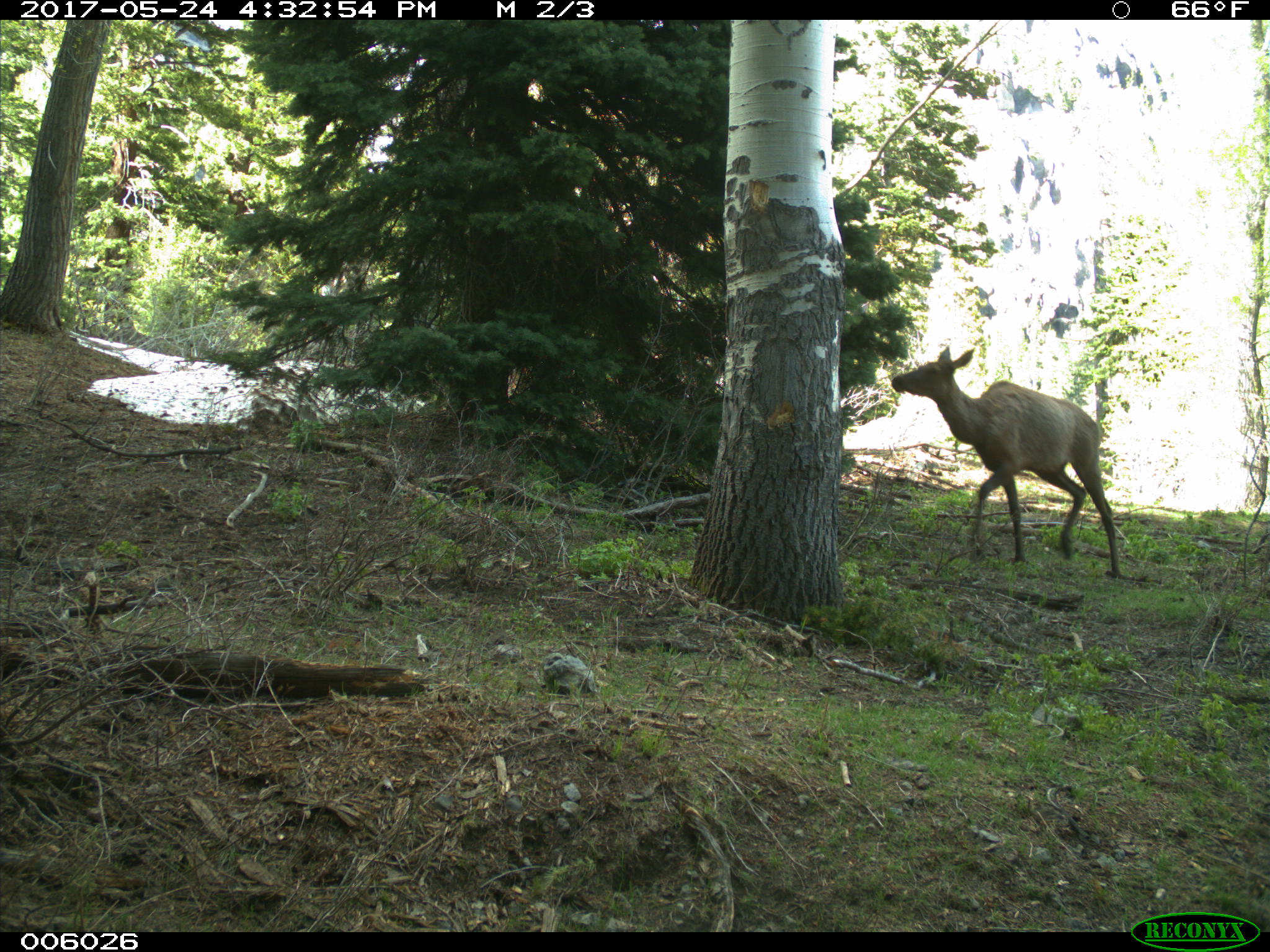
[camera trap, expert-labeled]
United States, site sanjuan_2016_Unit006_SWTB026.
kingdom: Animalia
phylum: Chordata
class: Mammalia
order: Artiodactyla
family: Cervidae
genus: Cervus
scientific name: Cervus elaphus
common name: red deer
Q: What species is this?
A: Cervus elaphus (red deer).